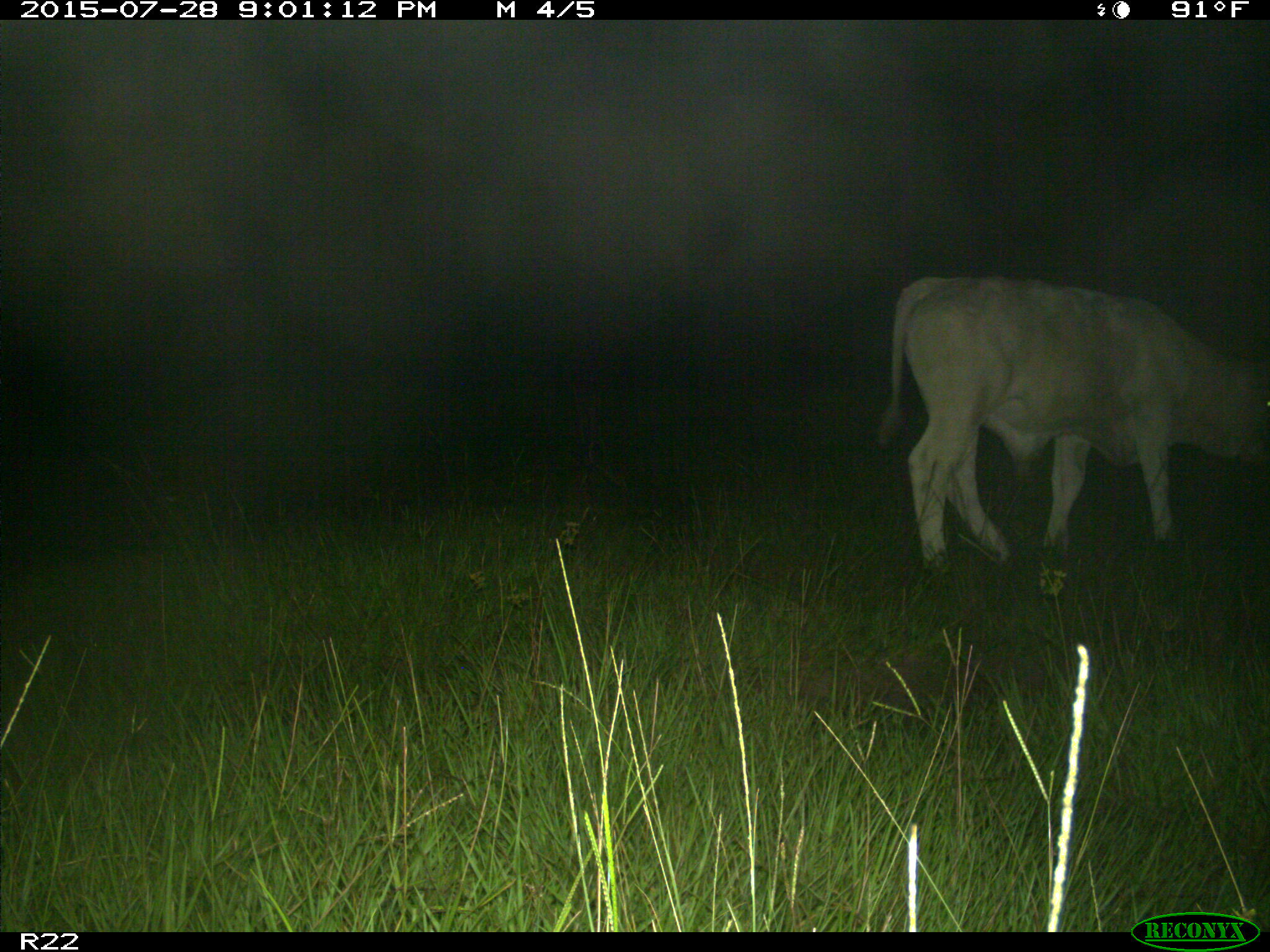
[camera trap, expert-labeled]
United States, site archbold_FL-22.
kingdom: Animalia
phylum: Chordata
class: Mammalia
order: Artiodactyla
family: Bovidae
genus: Bos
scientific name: Bos taurus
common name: domestic cow